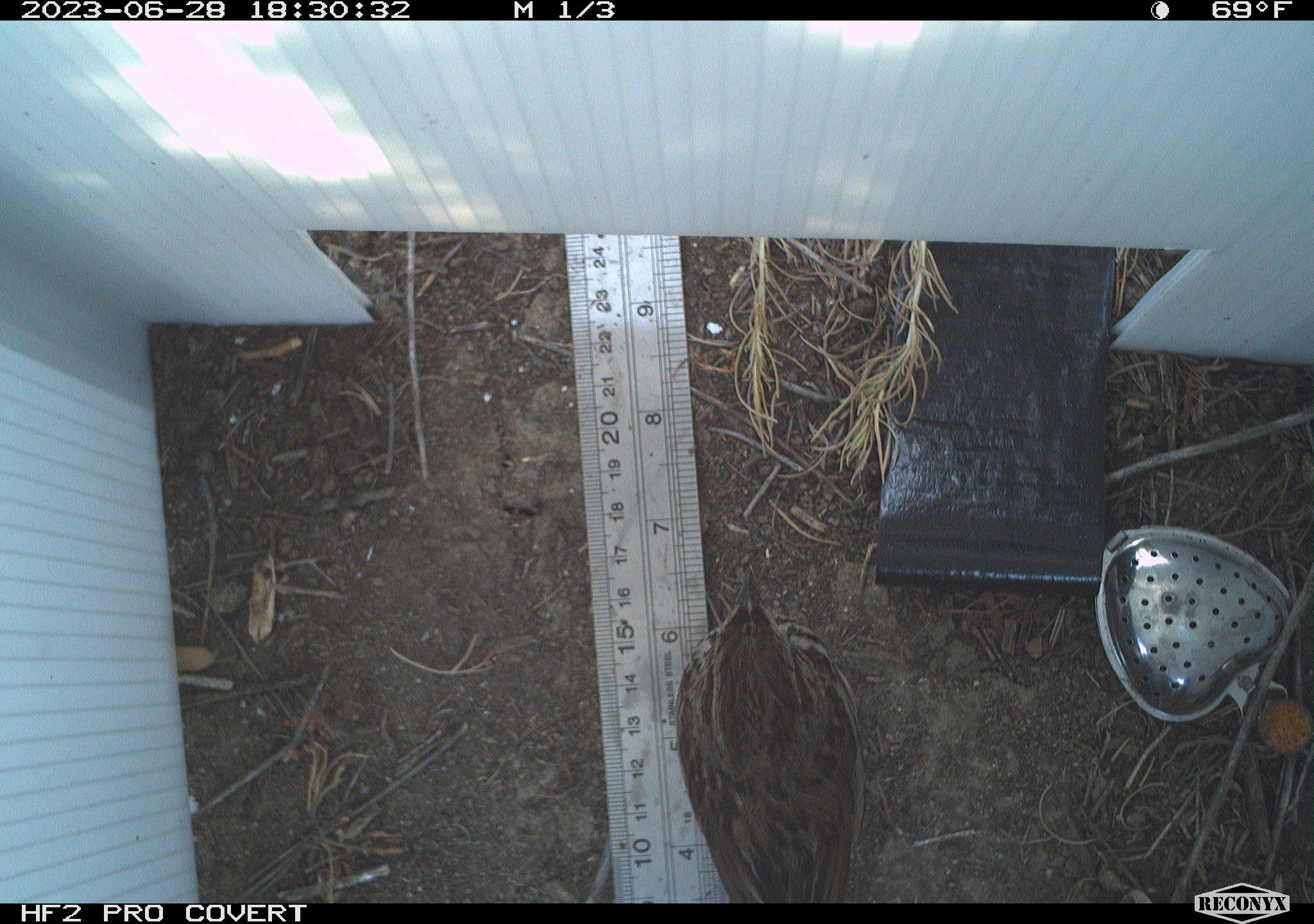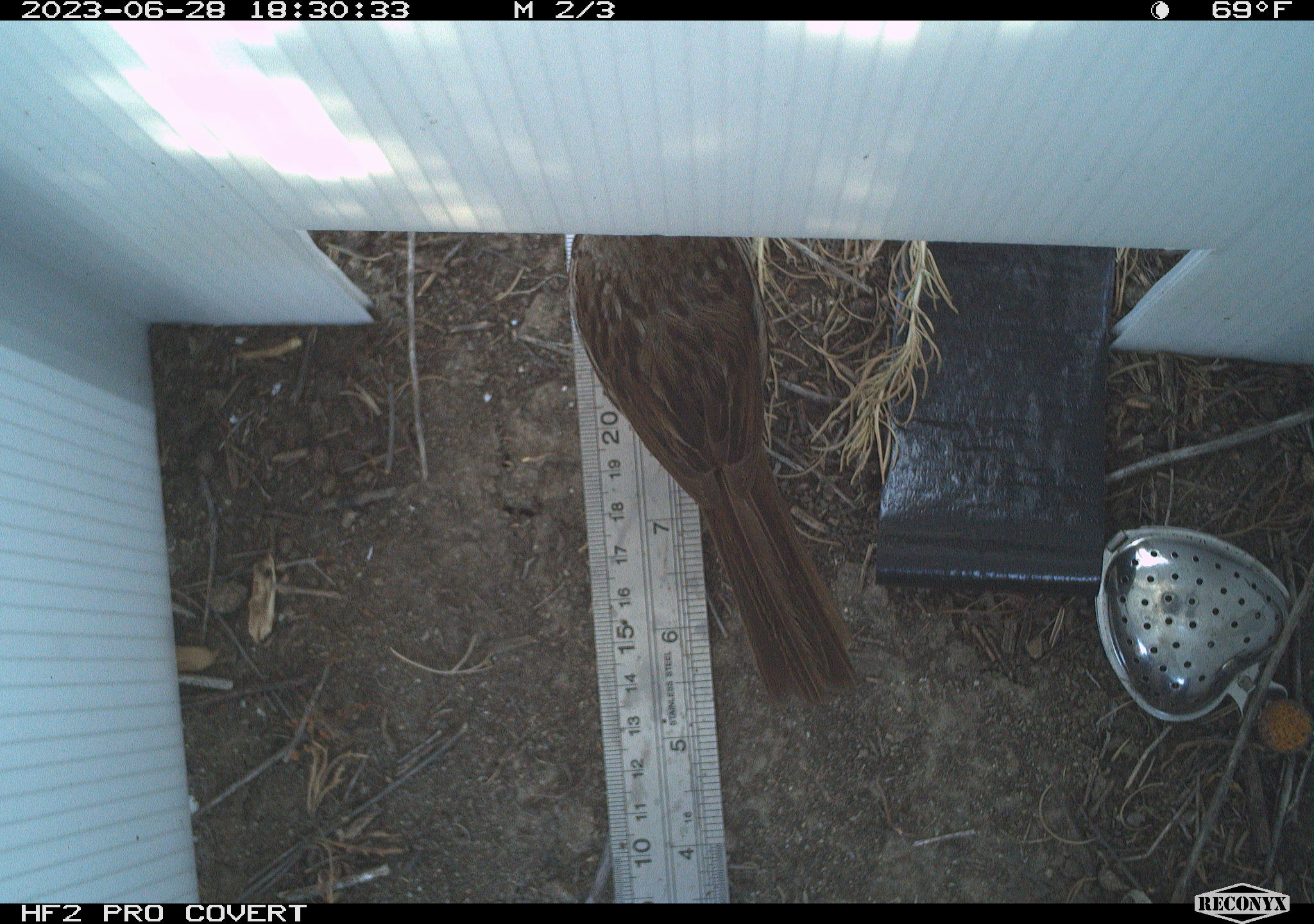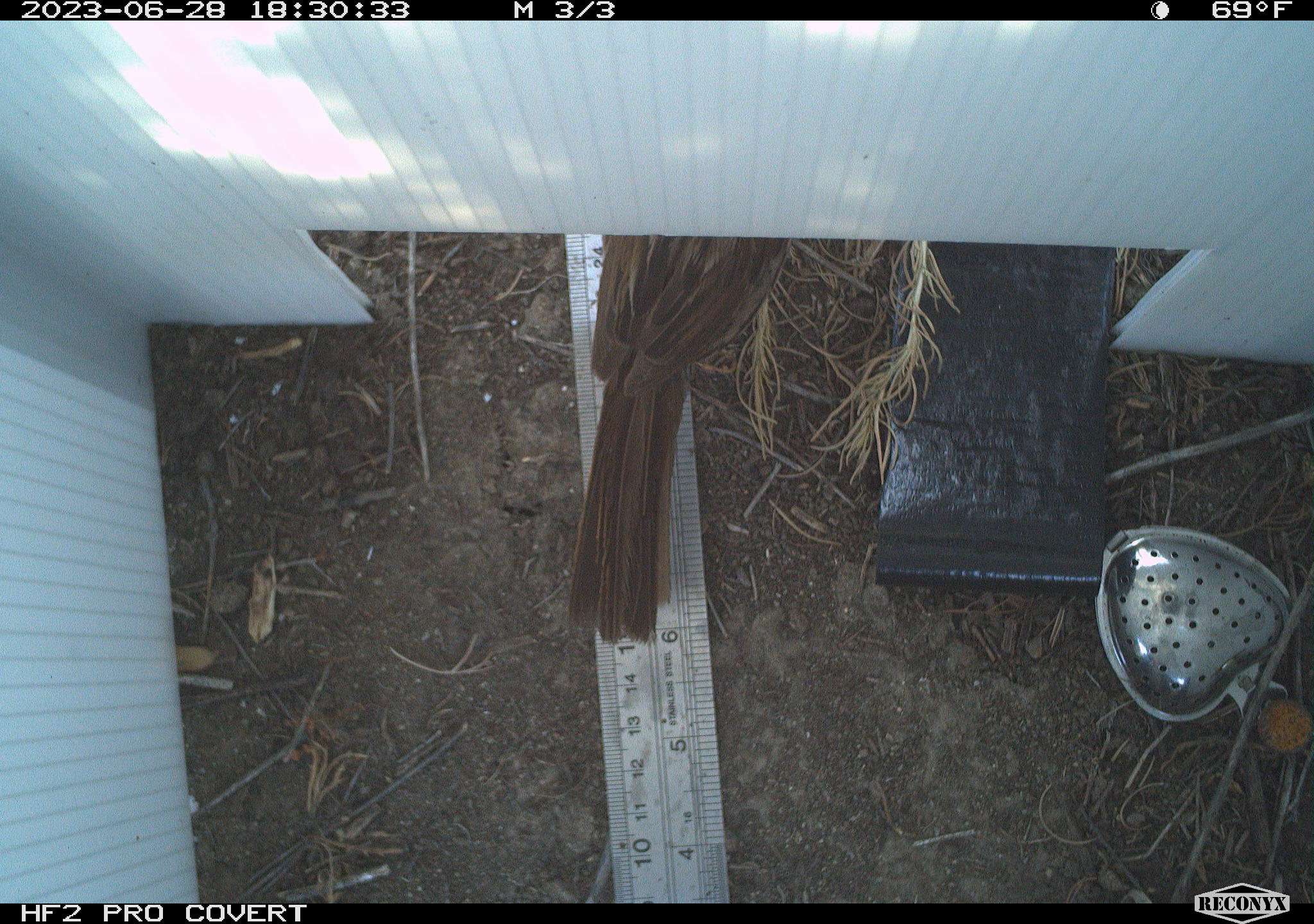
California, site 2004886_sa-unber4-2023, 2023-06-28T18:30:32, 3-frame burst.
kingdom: Animalia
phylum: Chordata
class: Aves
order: Passeriformes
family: Passerellidae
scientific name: Passerellidae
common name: new world sparrows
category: passerellidae family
Passerellidae family (new world sparrows) (Passerellidae).